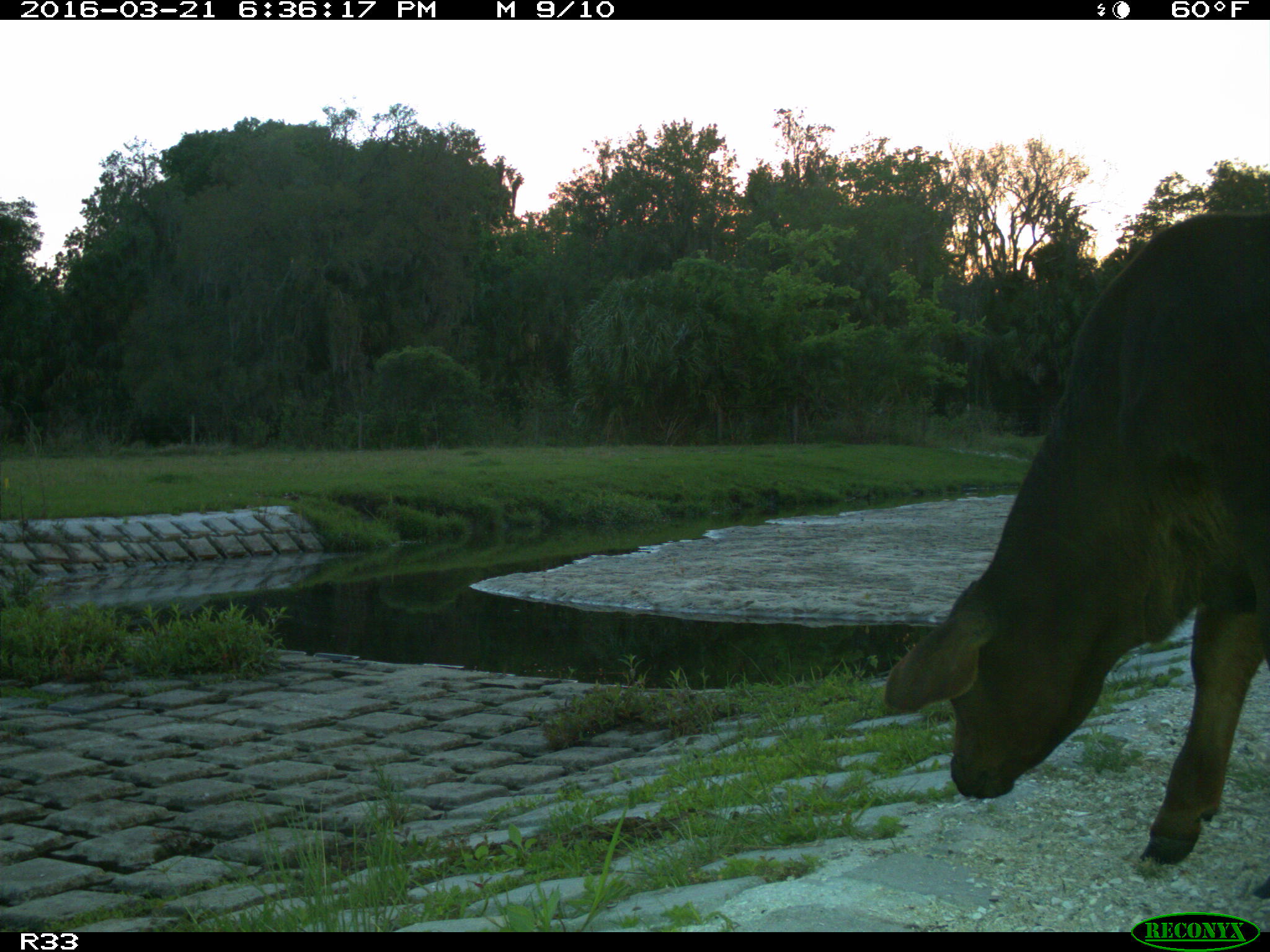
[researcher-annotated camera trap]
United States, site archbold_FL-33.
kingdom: Animalia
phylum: Chordata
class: Mammalia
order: Artiodactyla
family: Bovidae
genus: Bos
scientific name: Bos taurus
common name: domestic cow